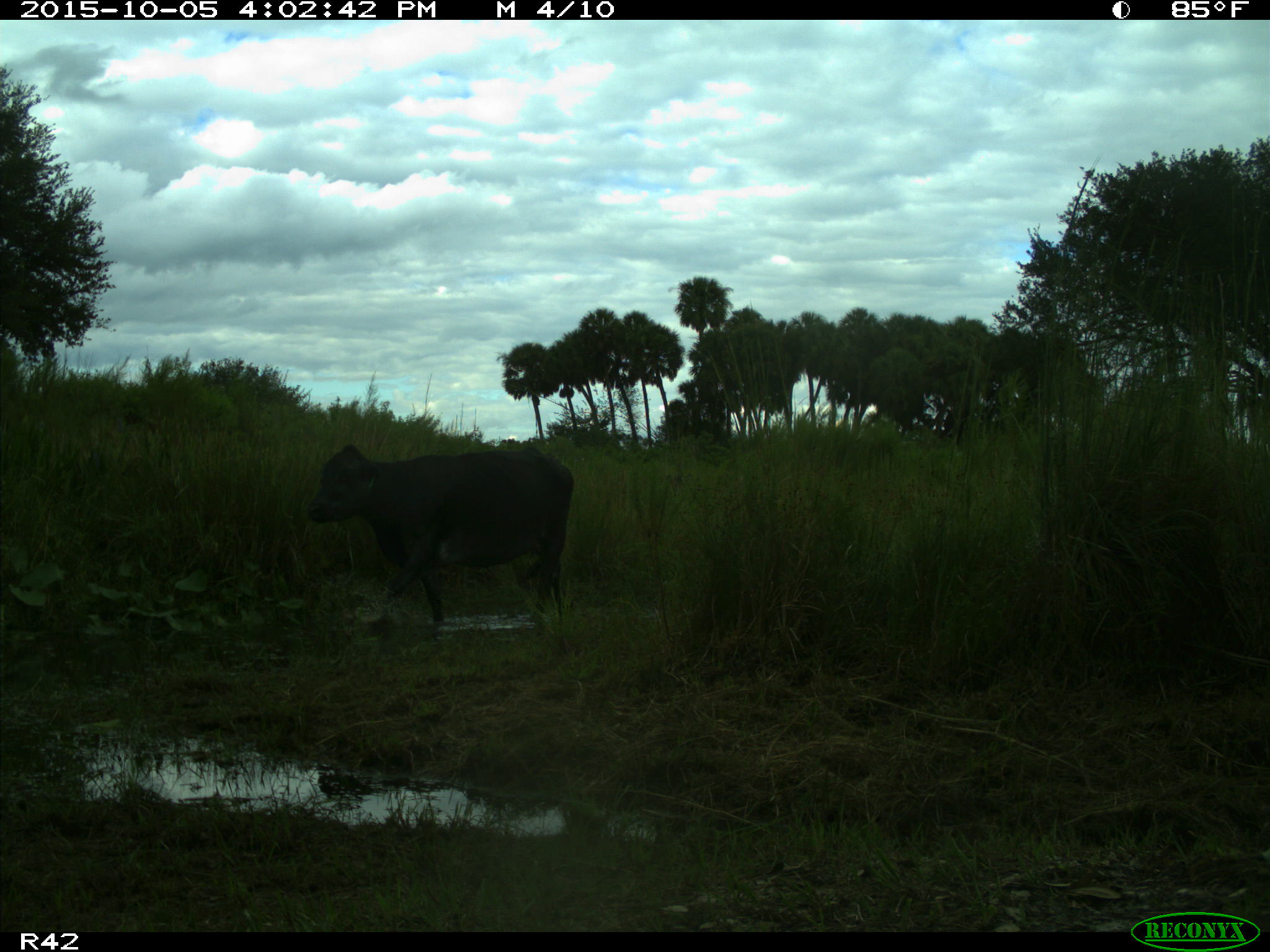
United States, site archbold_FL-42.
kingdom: Animalia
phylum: Chordata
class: Mammalia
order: Artiodactyla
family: Bovidae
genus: Bos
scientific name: Bos taurus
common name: domestic cow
Bos taurus (domestic cow).